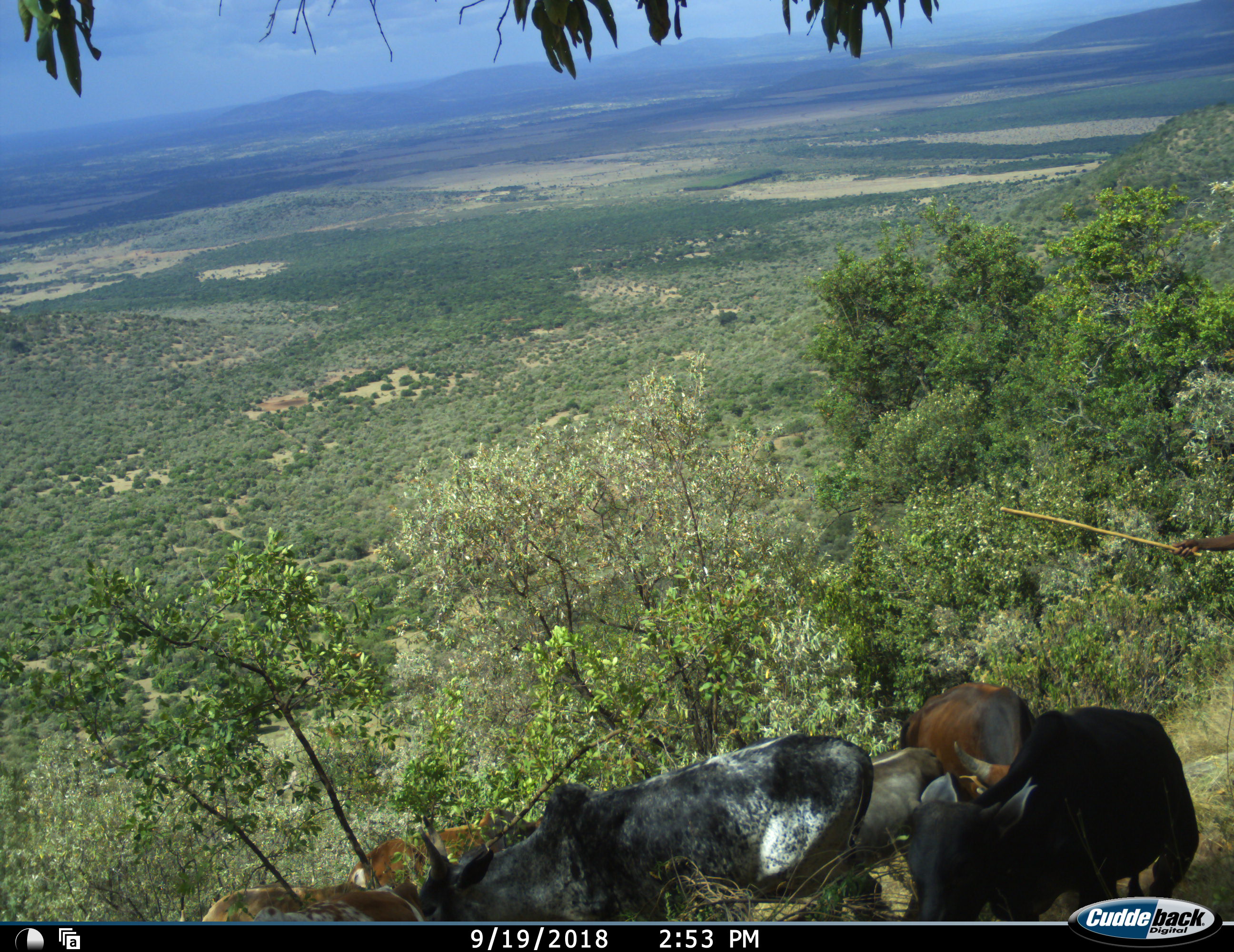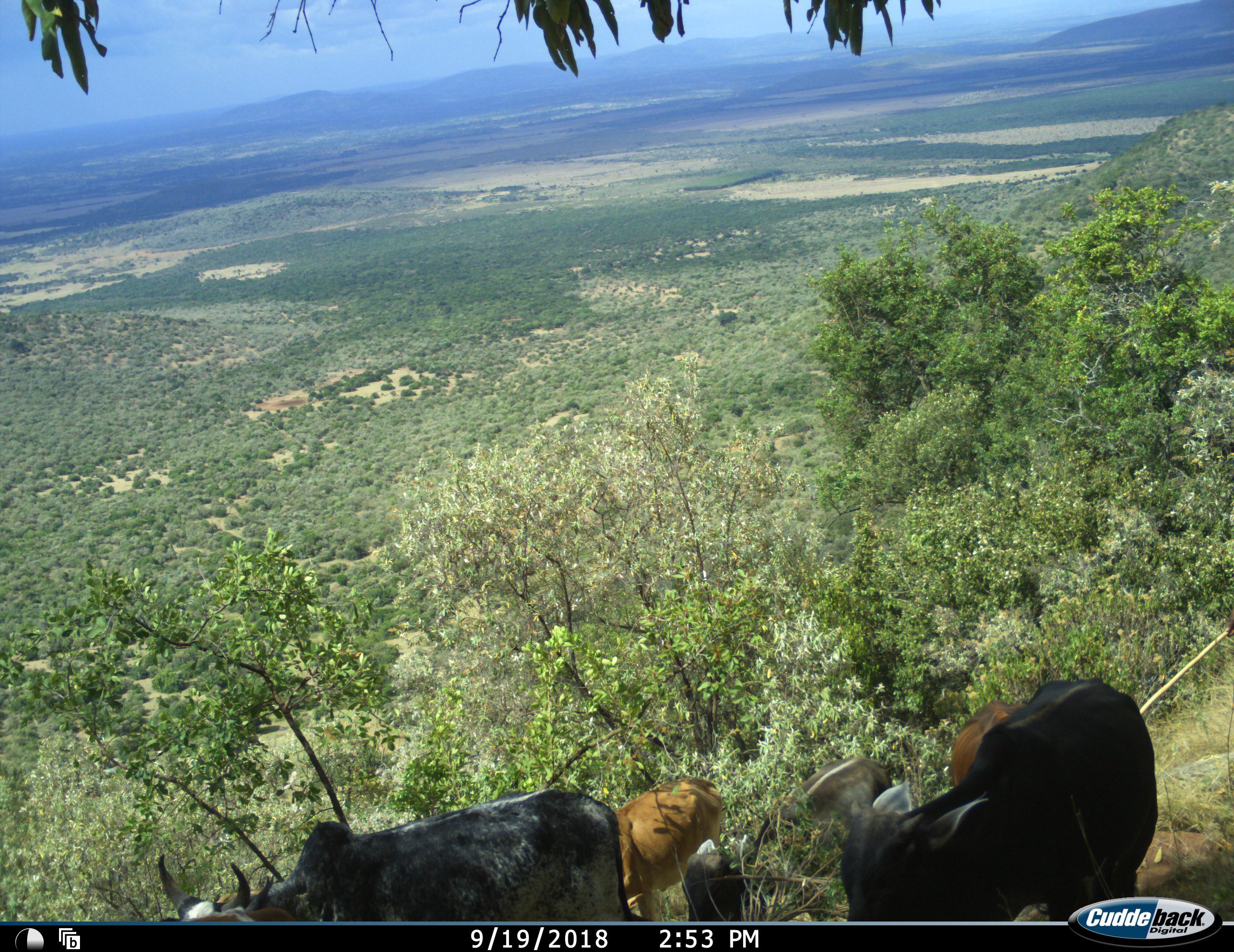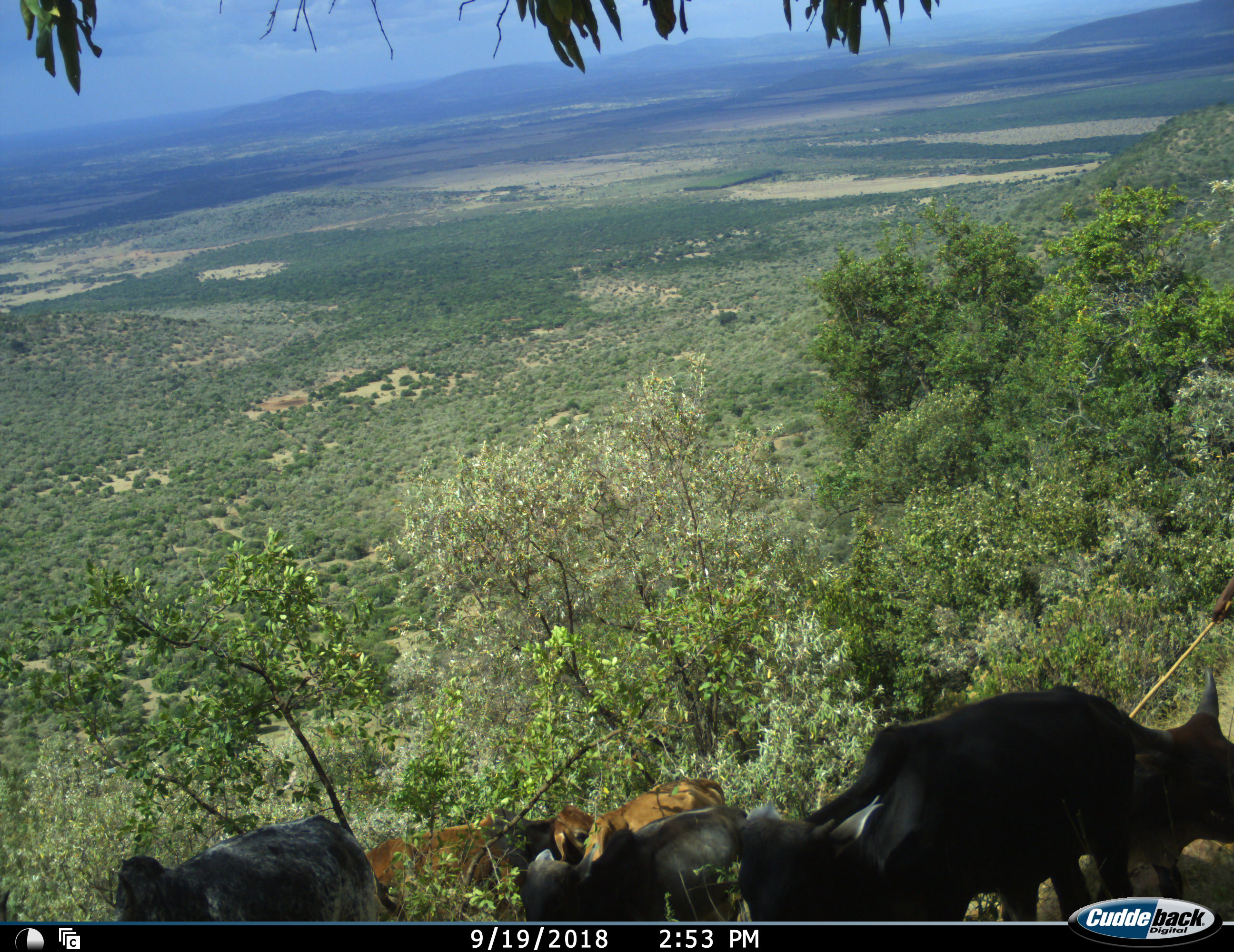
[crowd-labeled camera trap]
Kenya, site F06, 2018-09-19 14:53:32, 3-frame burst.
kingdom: Animalia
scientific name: Animalia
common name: animal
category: domesticanimal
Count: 7.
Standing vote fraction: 40%.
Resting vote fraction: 10%.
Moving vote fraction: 100%.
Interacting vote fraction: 0%.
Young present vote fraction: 20%.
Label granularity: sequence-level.